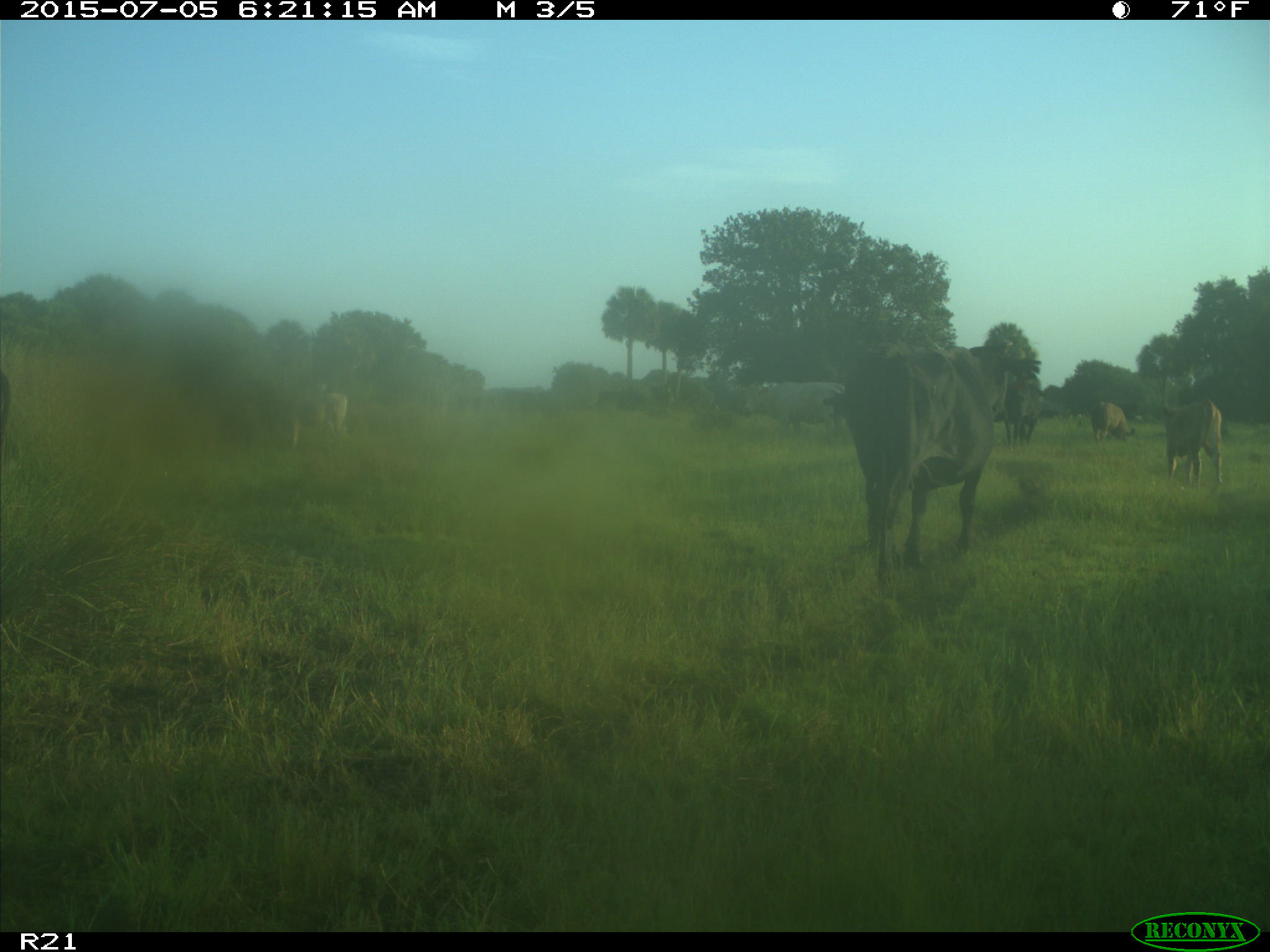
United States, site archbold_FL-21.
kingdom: Animalia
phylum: Chordata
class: Mammalia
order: Artiodactyla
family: Bovidae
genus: Bos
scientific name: Bos taurus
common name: domestic cow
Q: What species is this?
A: Bos taurus (domestic cow).